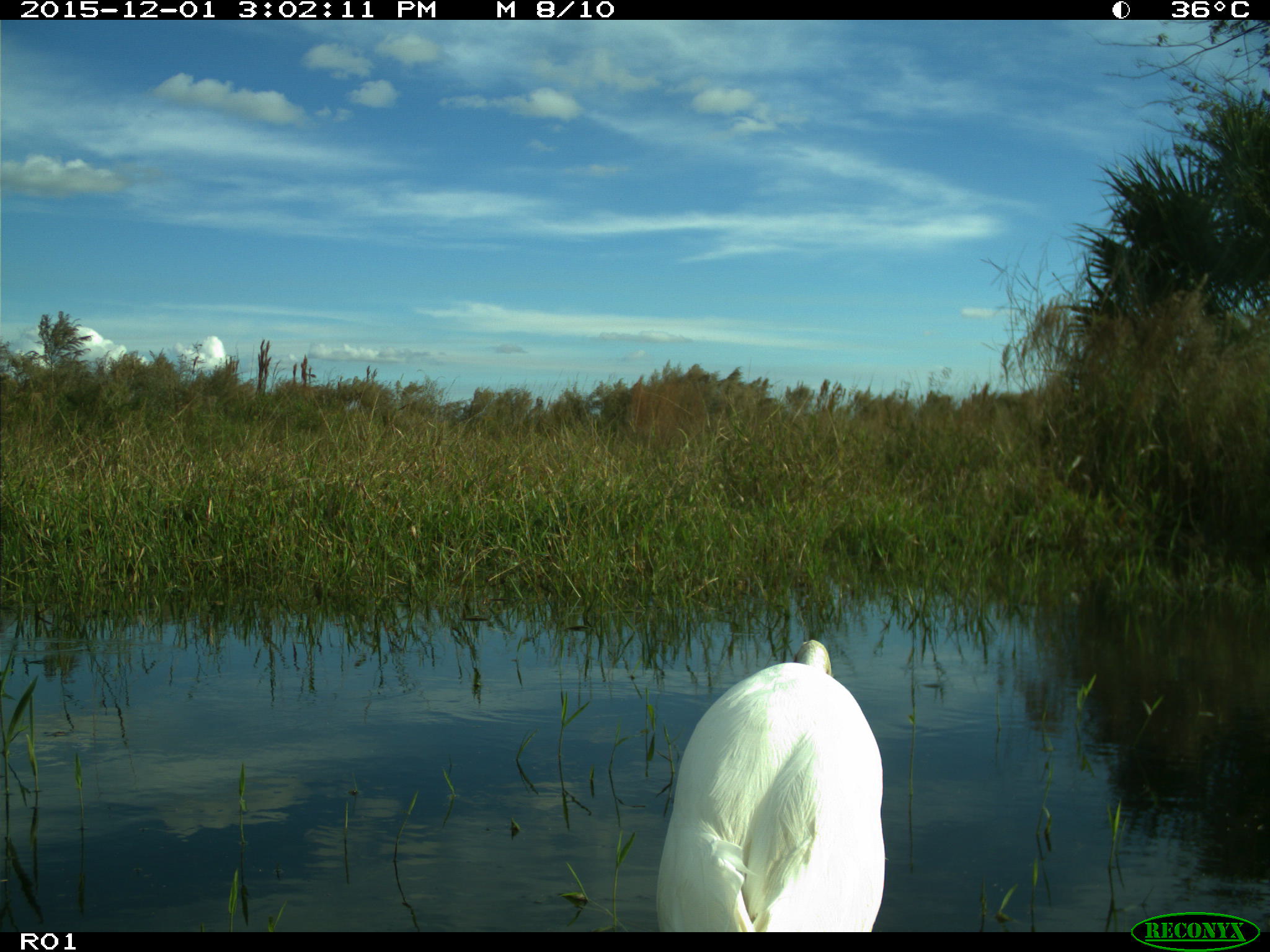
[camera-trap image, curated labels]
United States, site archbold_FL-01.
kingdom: Animalia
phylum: Chordata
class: Aves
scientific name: Aves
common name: birds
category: unidentified bird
Unidentified bird (birds) (Aves).